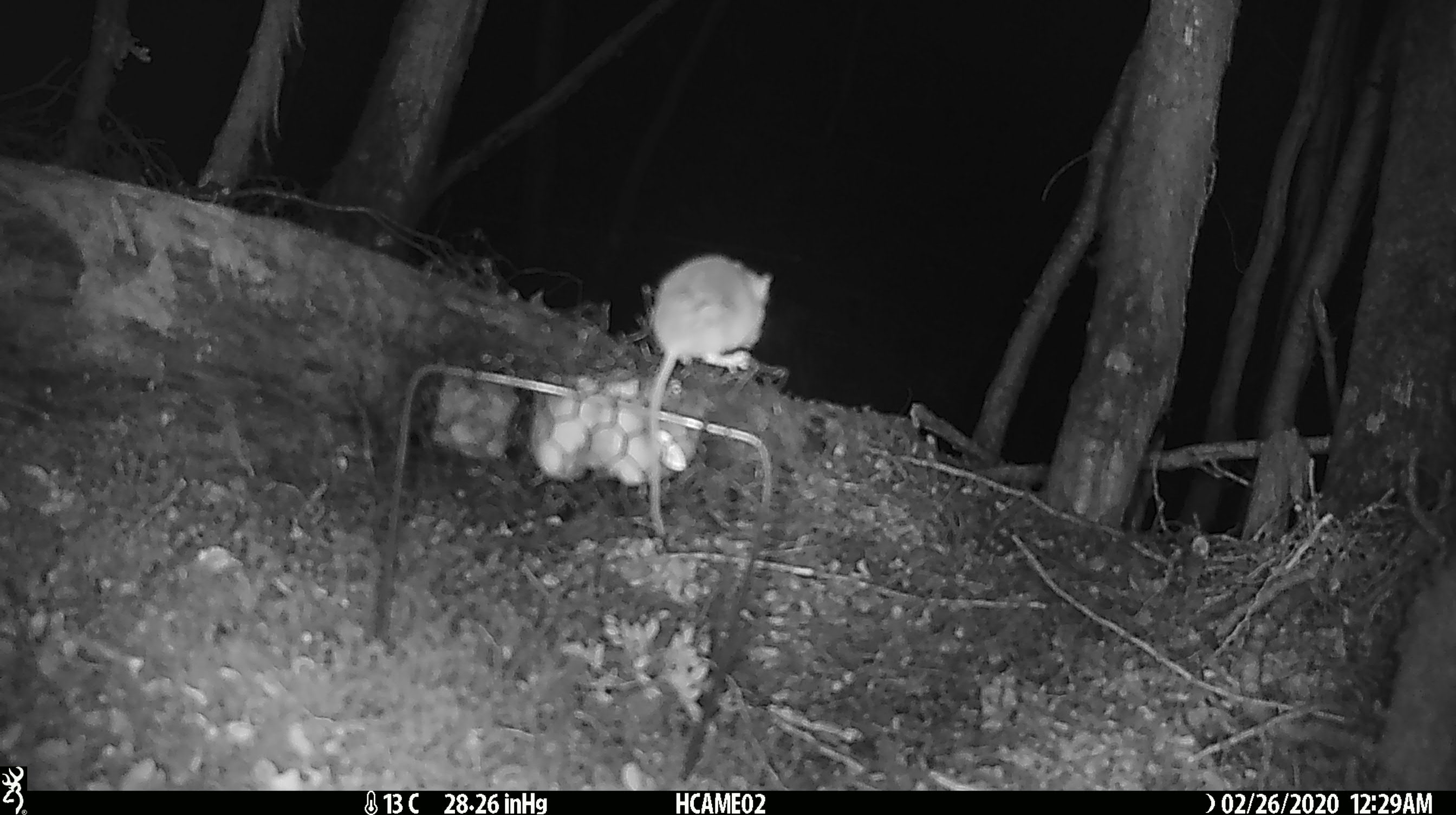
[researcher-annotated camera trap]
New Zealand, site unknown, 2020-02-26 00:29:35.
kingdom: Animalia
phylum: Chordata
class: Mammalia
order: Rodentia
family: Muridae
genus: Mus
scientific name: Mus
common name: mouse